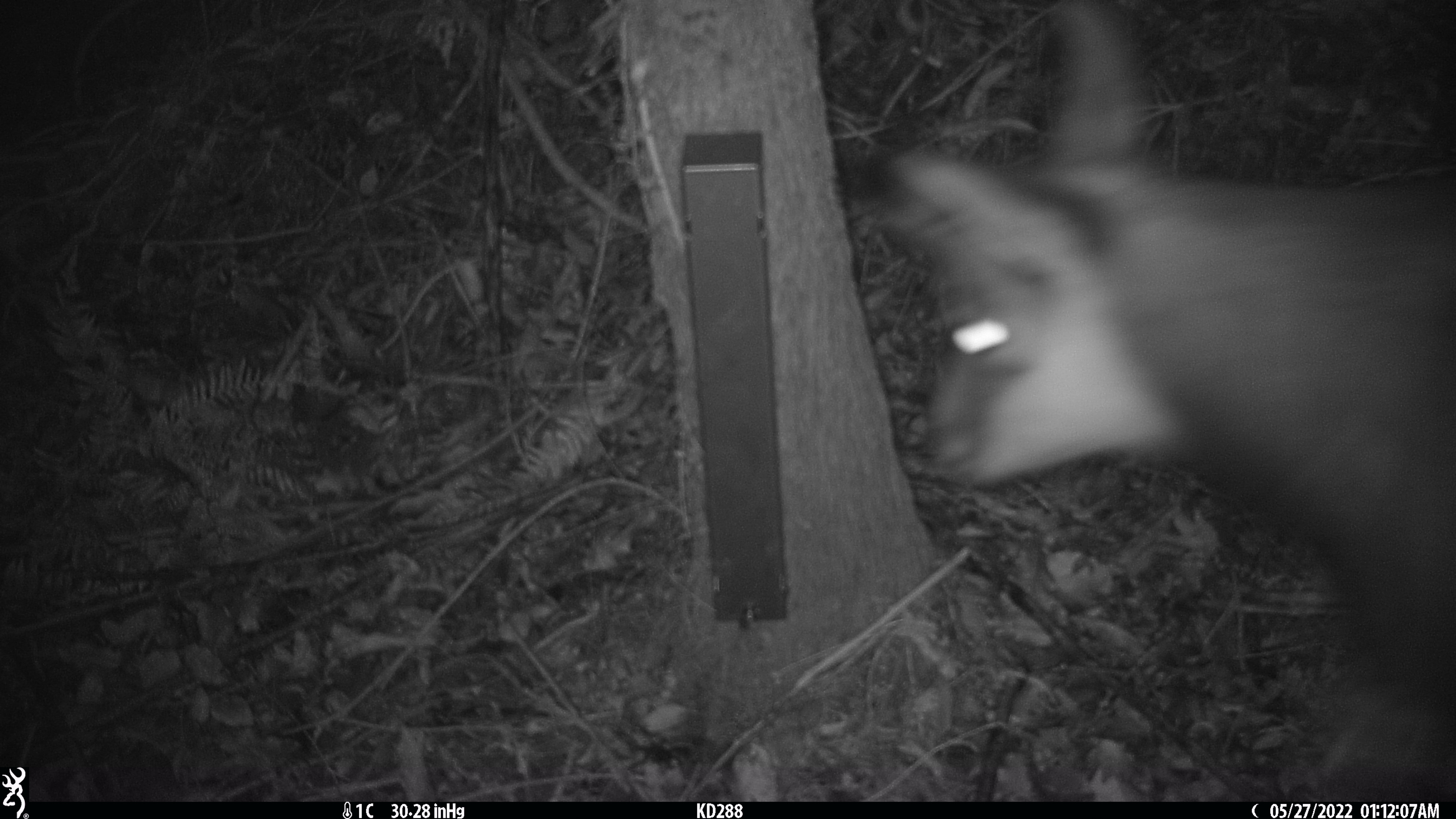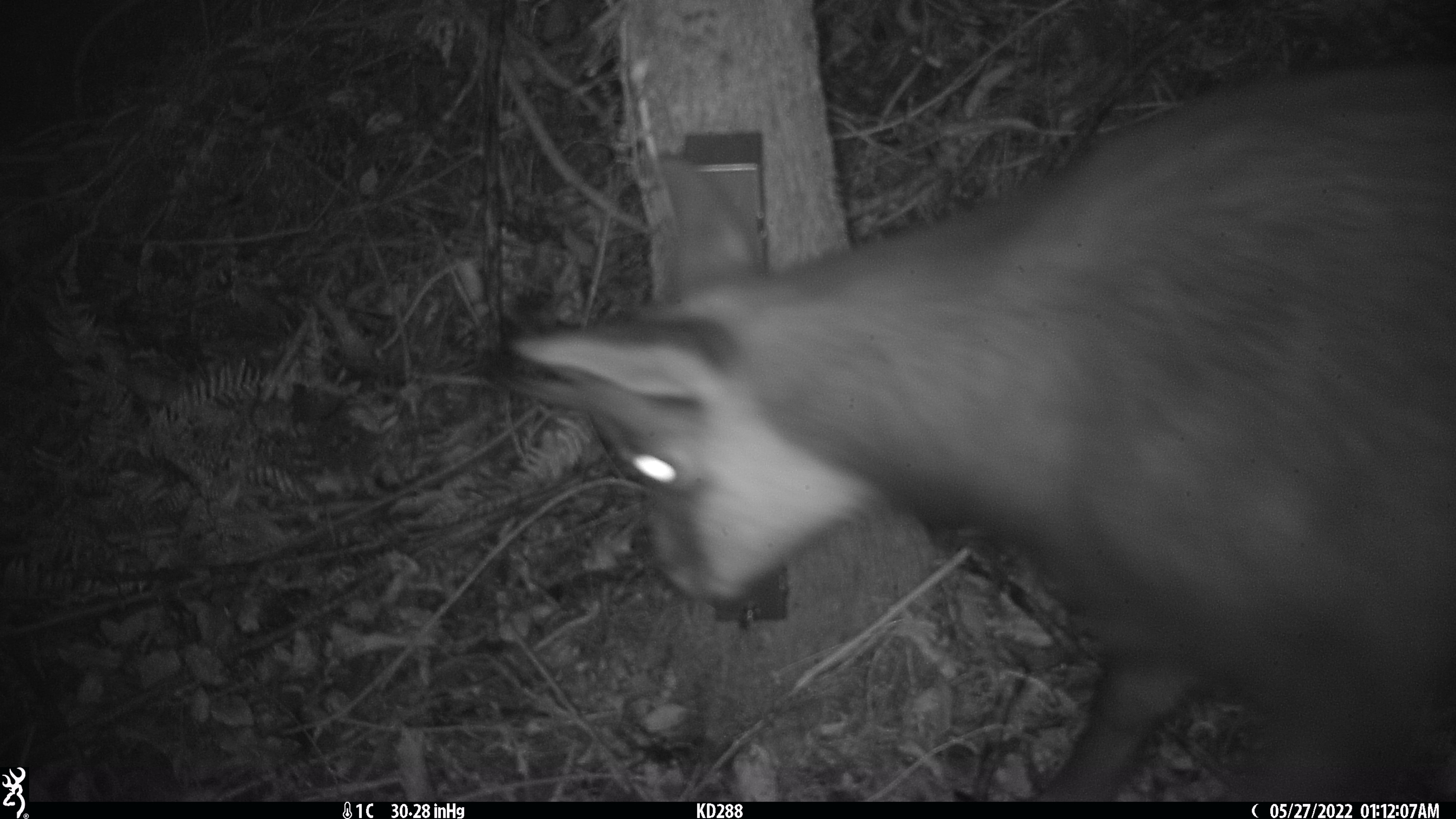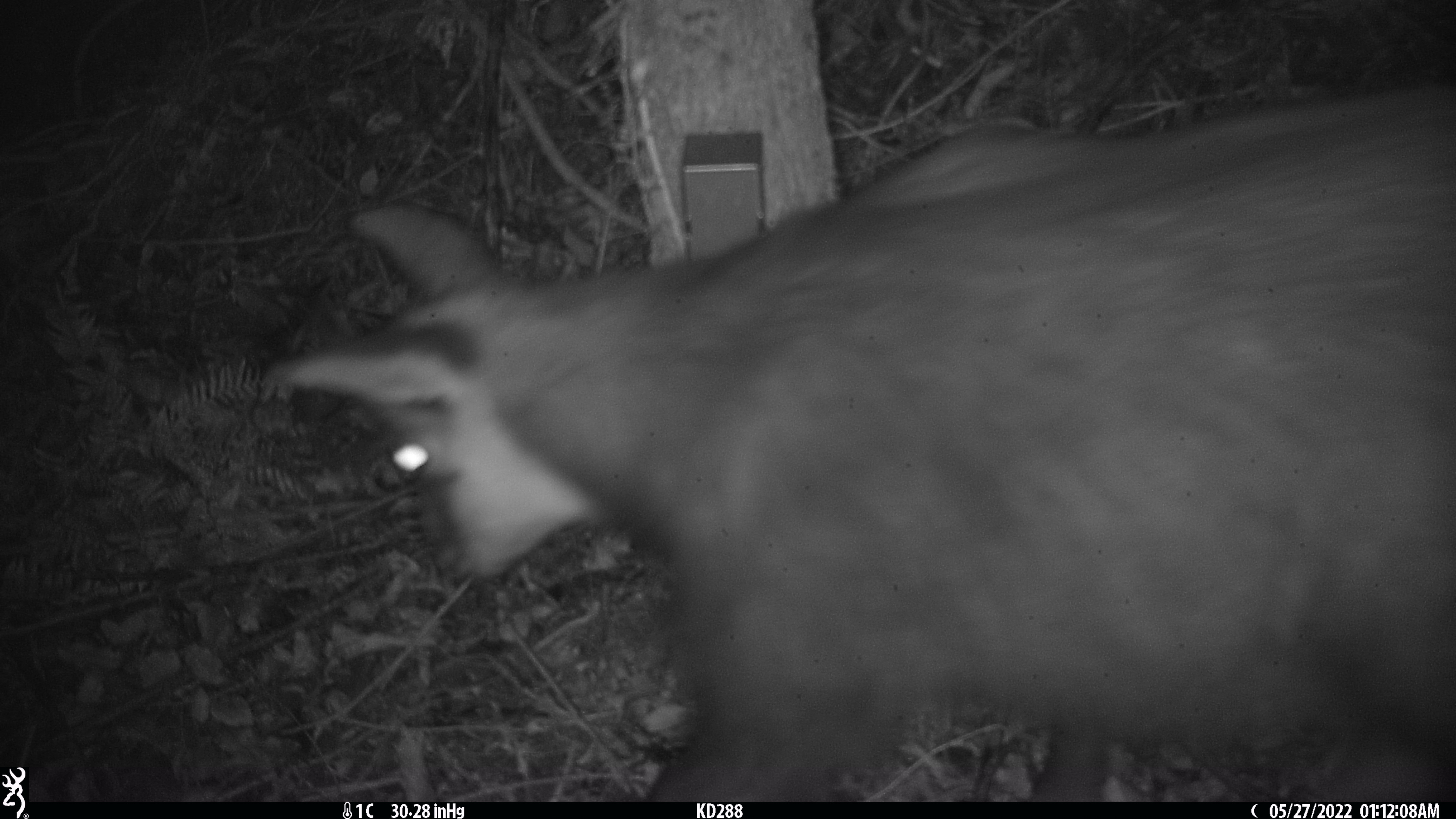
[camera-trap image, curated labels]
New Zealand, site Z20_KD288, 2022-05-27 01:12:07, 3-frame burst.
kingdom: Animalia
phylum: Chordata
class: Mammalia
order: Artiodactyla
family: Bovidae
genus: Rupicapra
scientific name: Rupicapra rupicapra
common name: alpine chamois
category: chamois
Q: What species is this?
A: Chamois (alpine chamois) (Rupicapra rupicapra).